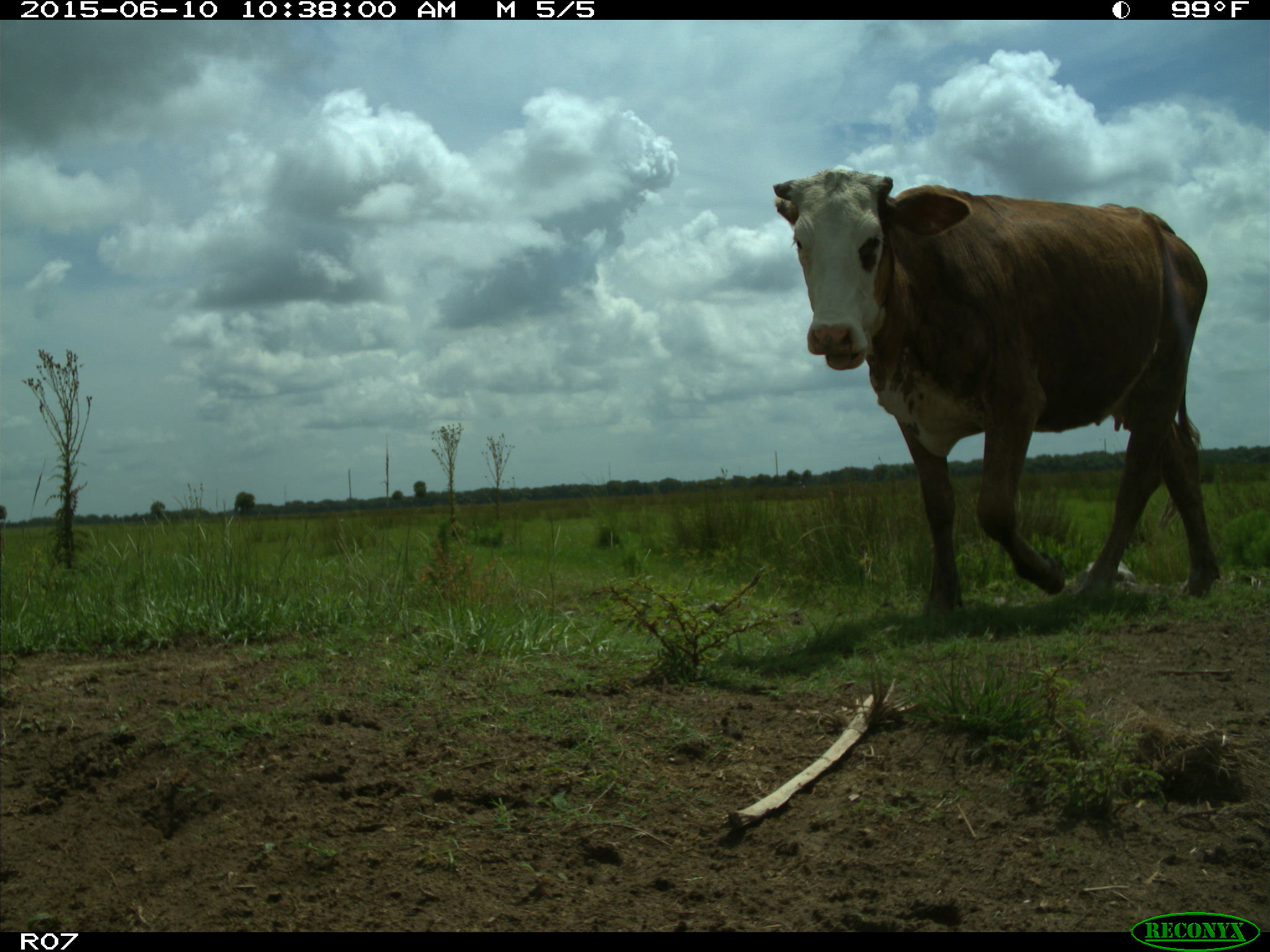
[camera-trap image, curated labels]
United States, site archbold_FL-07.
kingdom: Animalia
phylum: Chordata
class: Mammalia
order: Artiodactyla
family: Bovidae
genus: Bos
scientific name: Bos taurus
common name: domestic cow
Bos taurus (domestic cow).